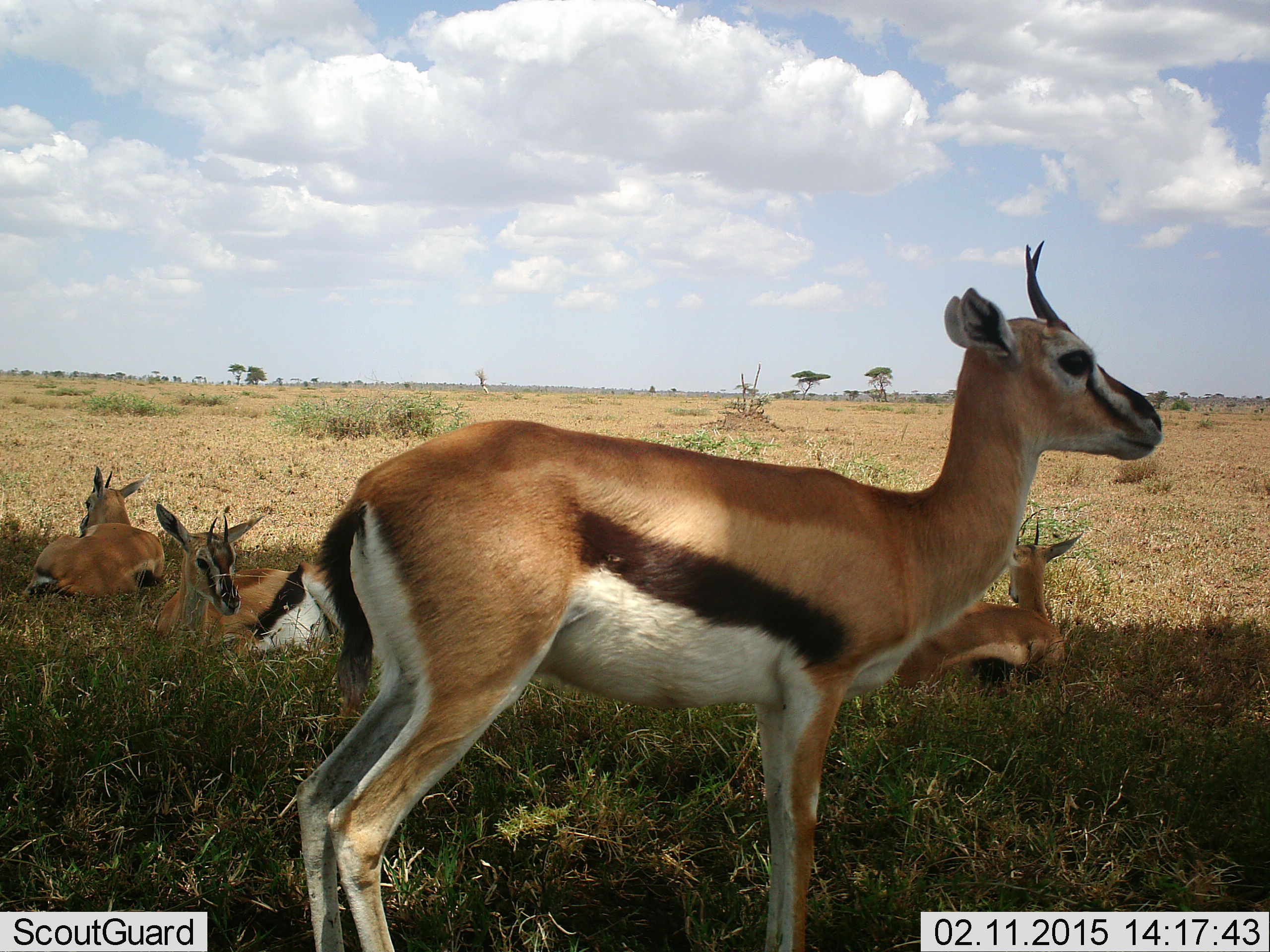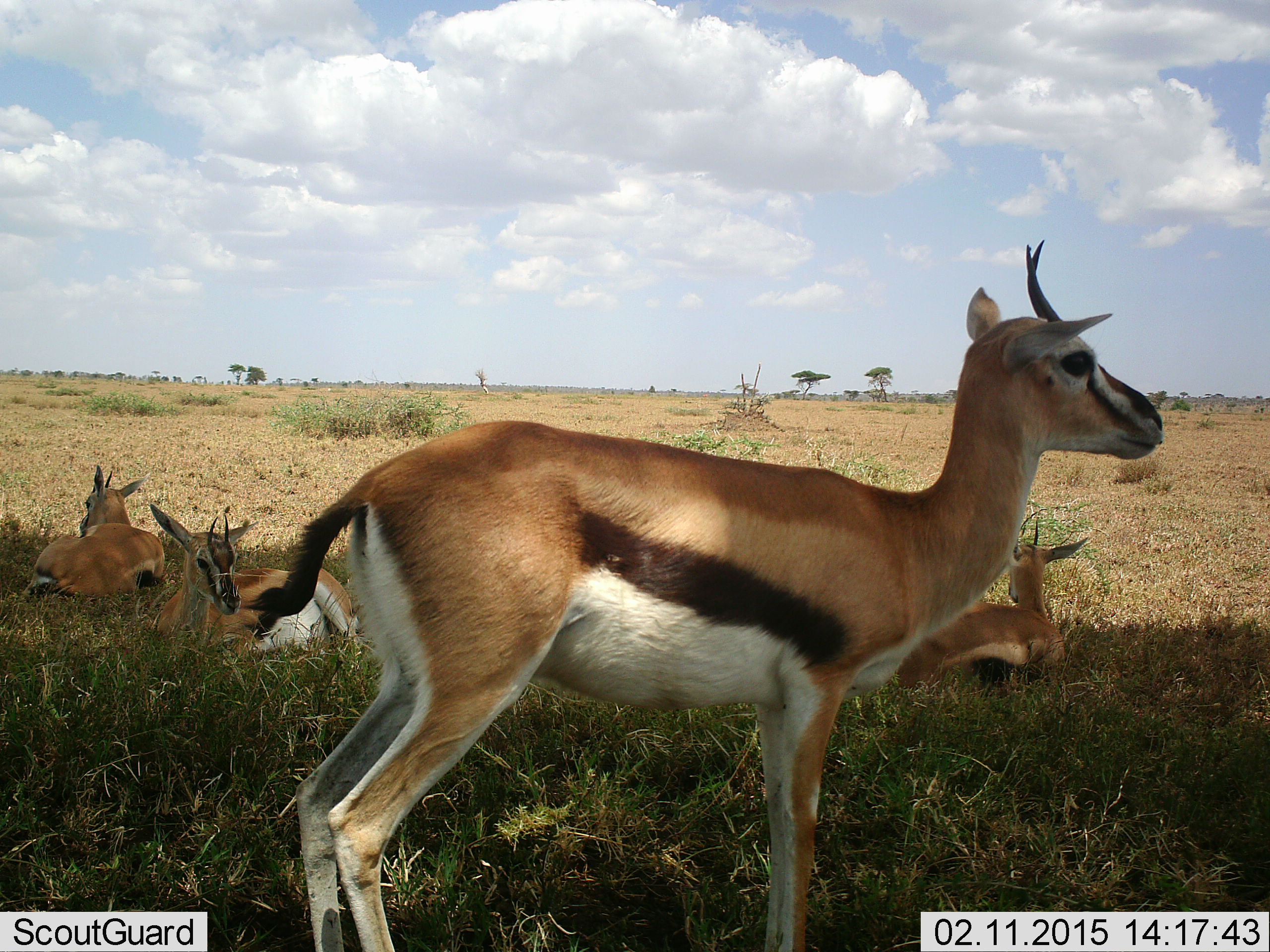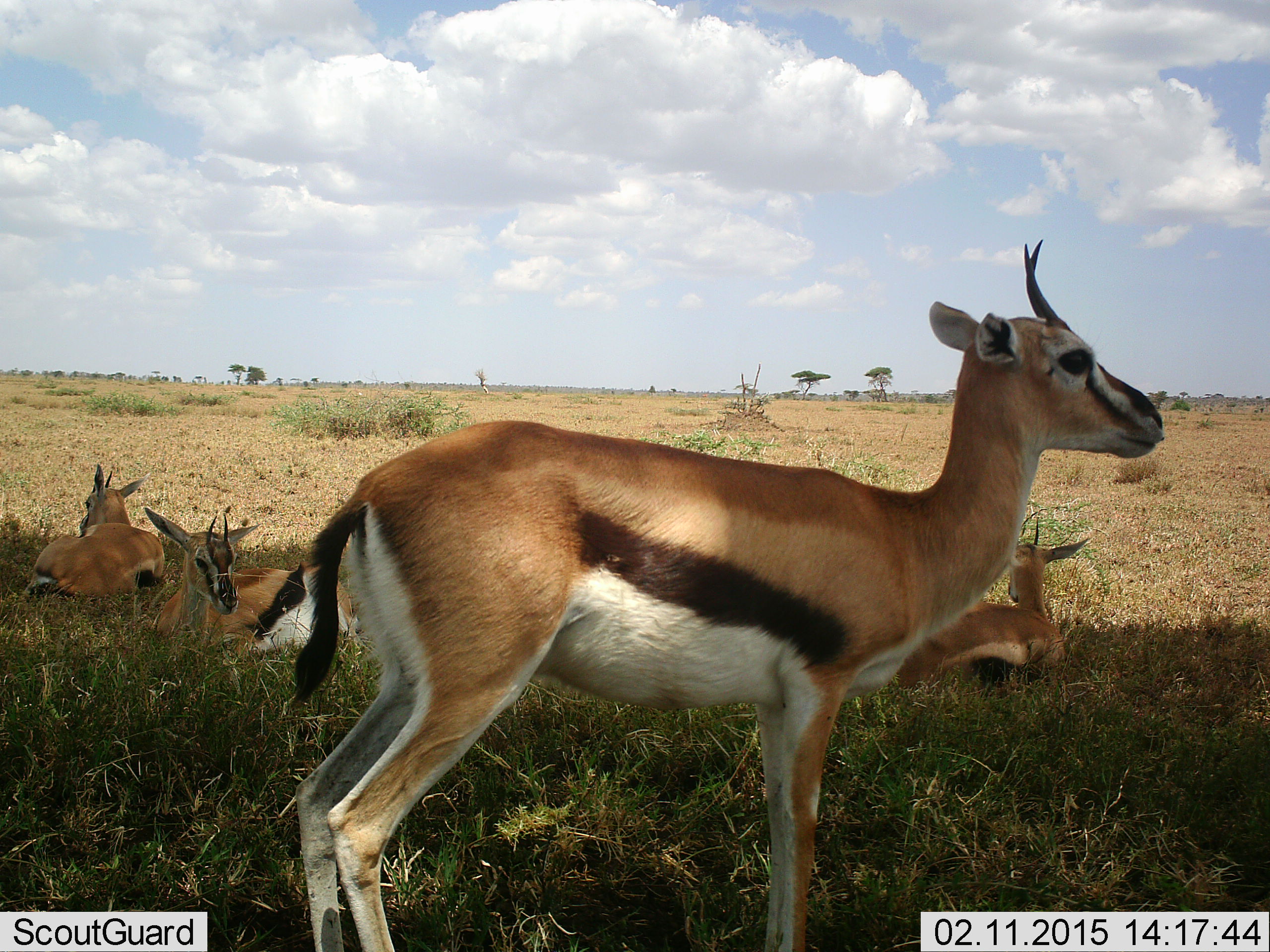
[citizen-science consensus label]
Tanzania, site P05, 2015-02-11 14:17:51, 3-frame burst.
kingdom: Animalia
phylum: Chordata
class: Mammalia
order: Artiodactyla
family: Bovidae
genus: Eudorcas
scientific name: Eudorcas thomsonii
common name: thomson's gazelle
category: gazellethomsons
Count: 4.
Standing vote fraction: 100%.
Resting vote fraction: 80%.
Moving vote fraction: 10%.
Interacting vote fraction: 10%.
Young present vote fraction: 10%.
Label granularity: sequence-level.